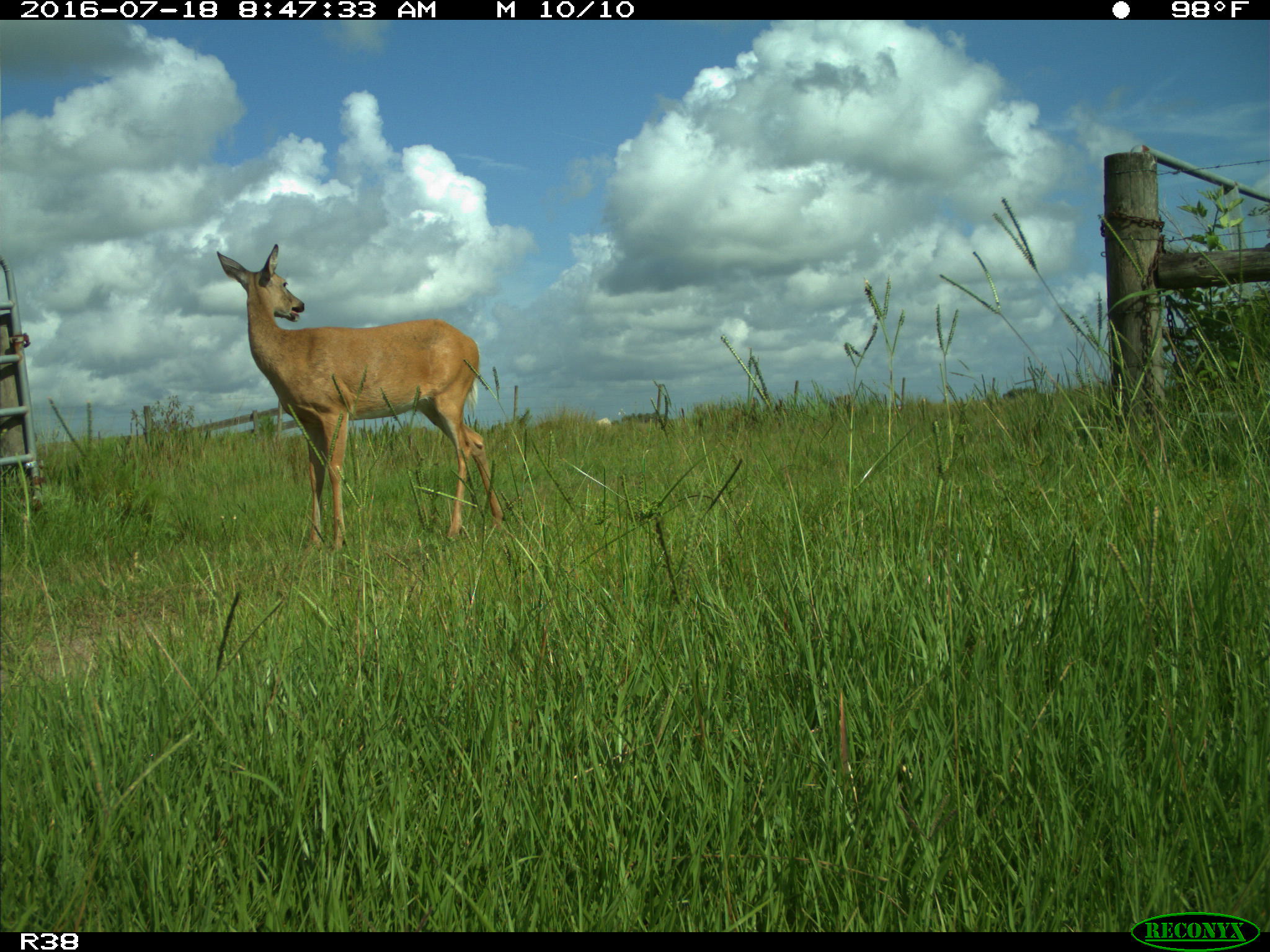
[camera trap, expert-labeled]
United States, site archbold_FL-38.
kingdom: Animalia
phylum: Chordata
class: Mammalia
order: Artiodactyla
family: Cervidae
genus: Odocoileus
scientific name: Odocoileus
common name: deer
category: unidentified deer